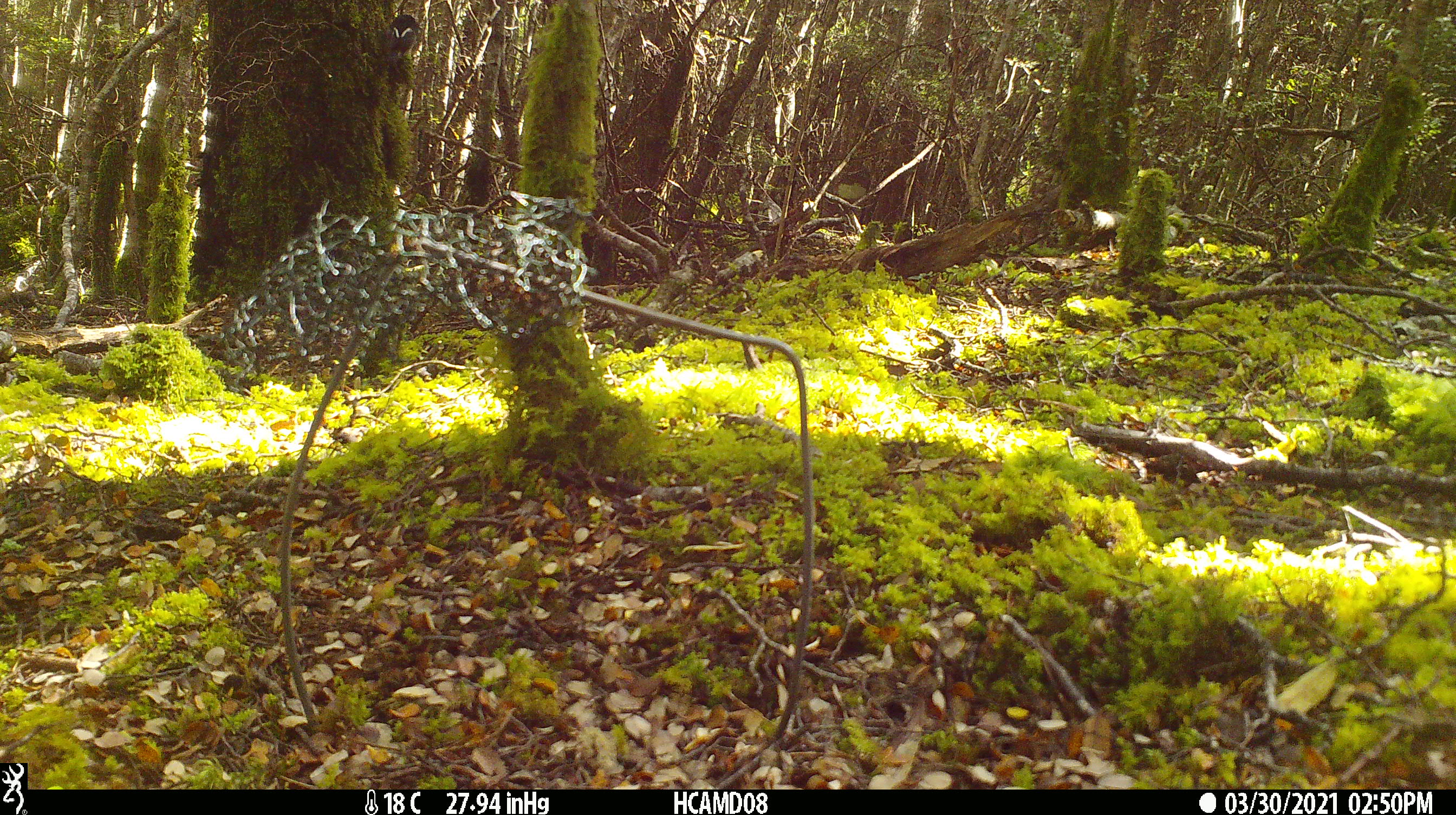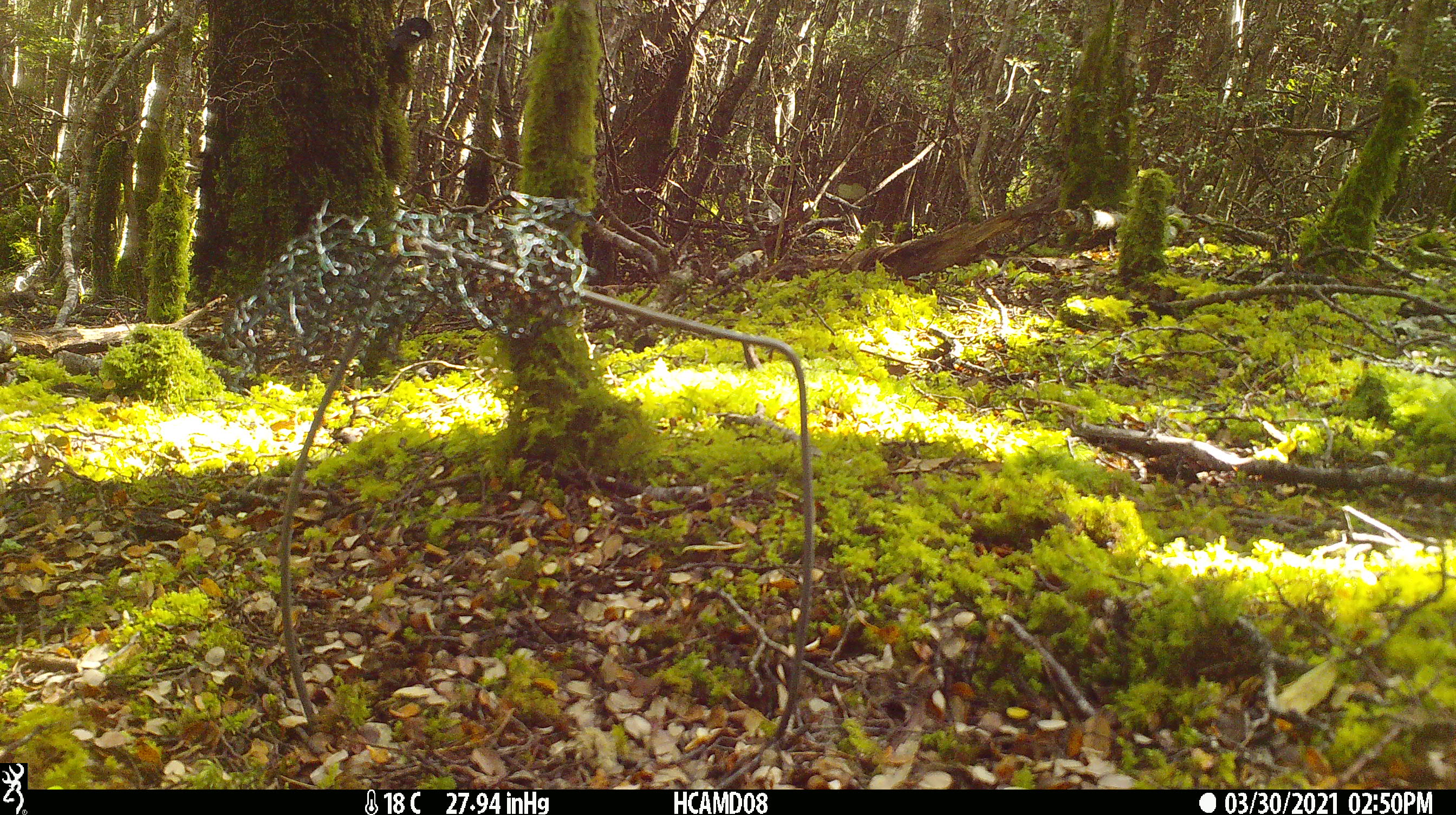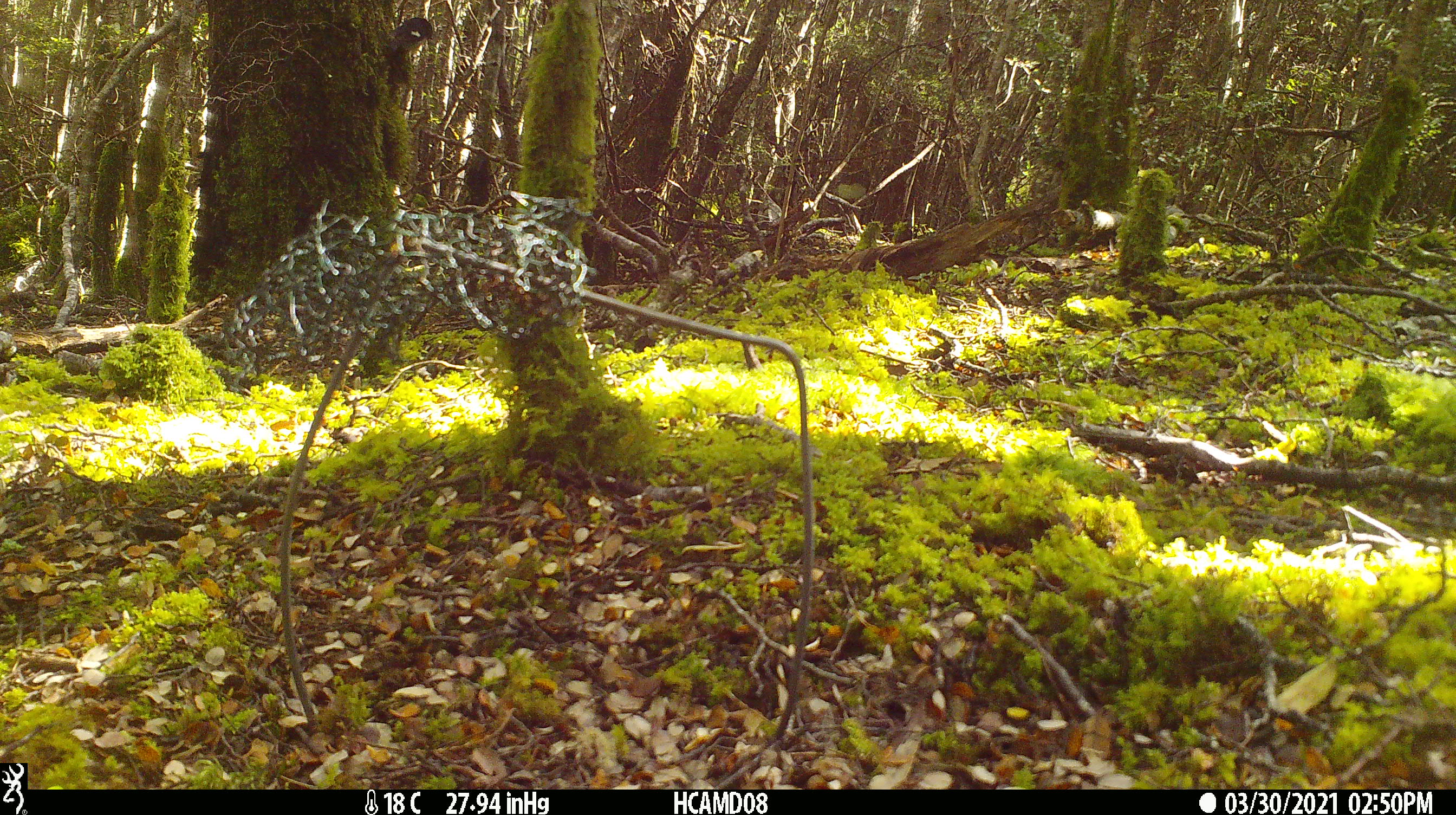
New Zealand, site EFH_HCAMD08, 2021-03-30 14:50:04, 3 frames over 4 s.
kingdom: Animalia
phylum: Chordata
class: Aves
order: Passeriformes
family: Petroicidae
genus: Petroica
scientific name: Petroica macrocephala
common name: tomtit